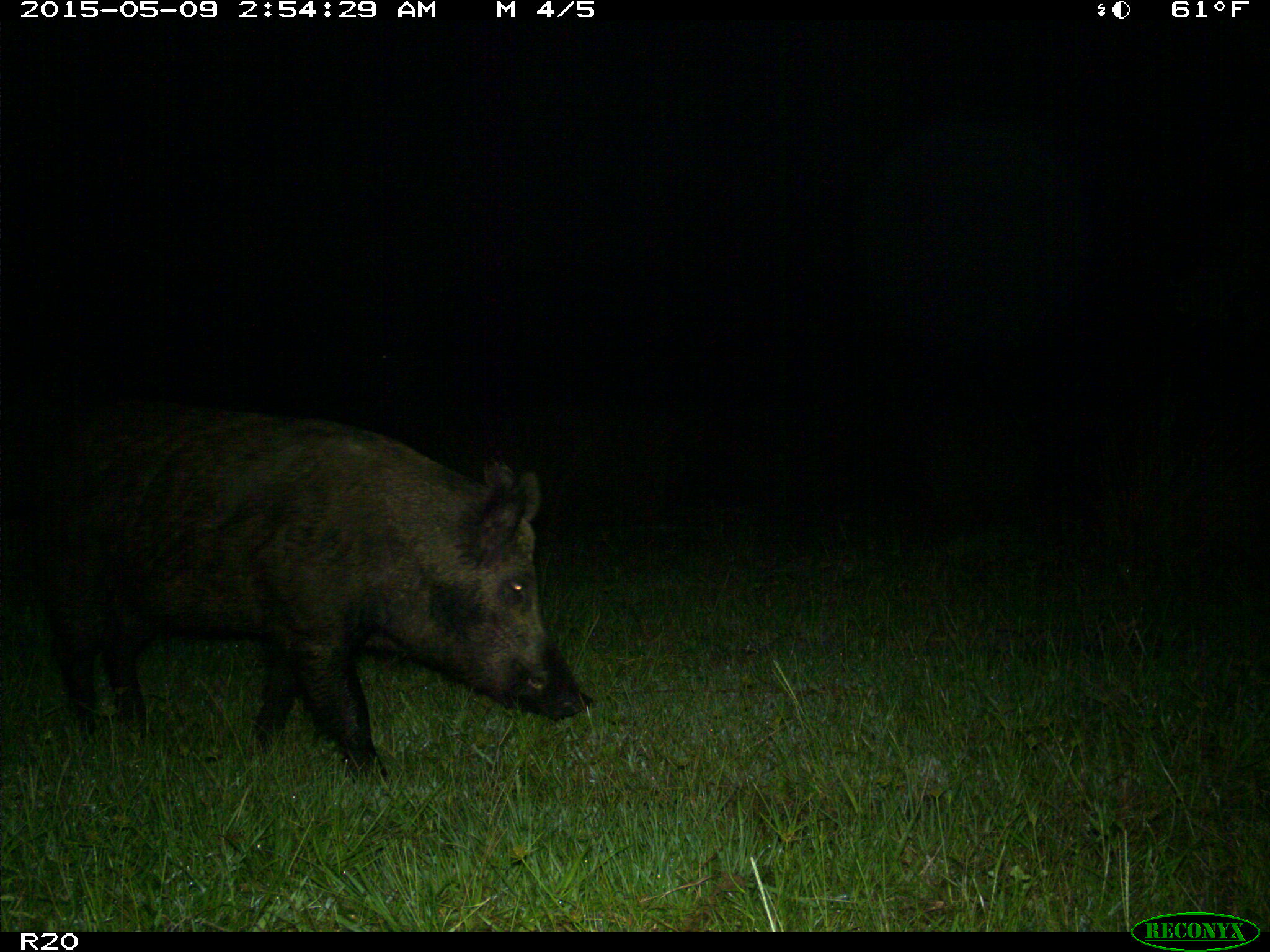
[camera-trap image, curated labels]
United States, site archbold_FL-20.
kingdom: Animalia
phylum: Chordata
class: Mammalia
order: Artiodactyla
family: Suidae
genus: Sus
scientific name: Sus scrofa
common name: wild boar